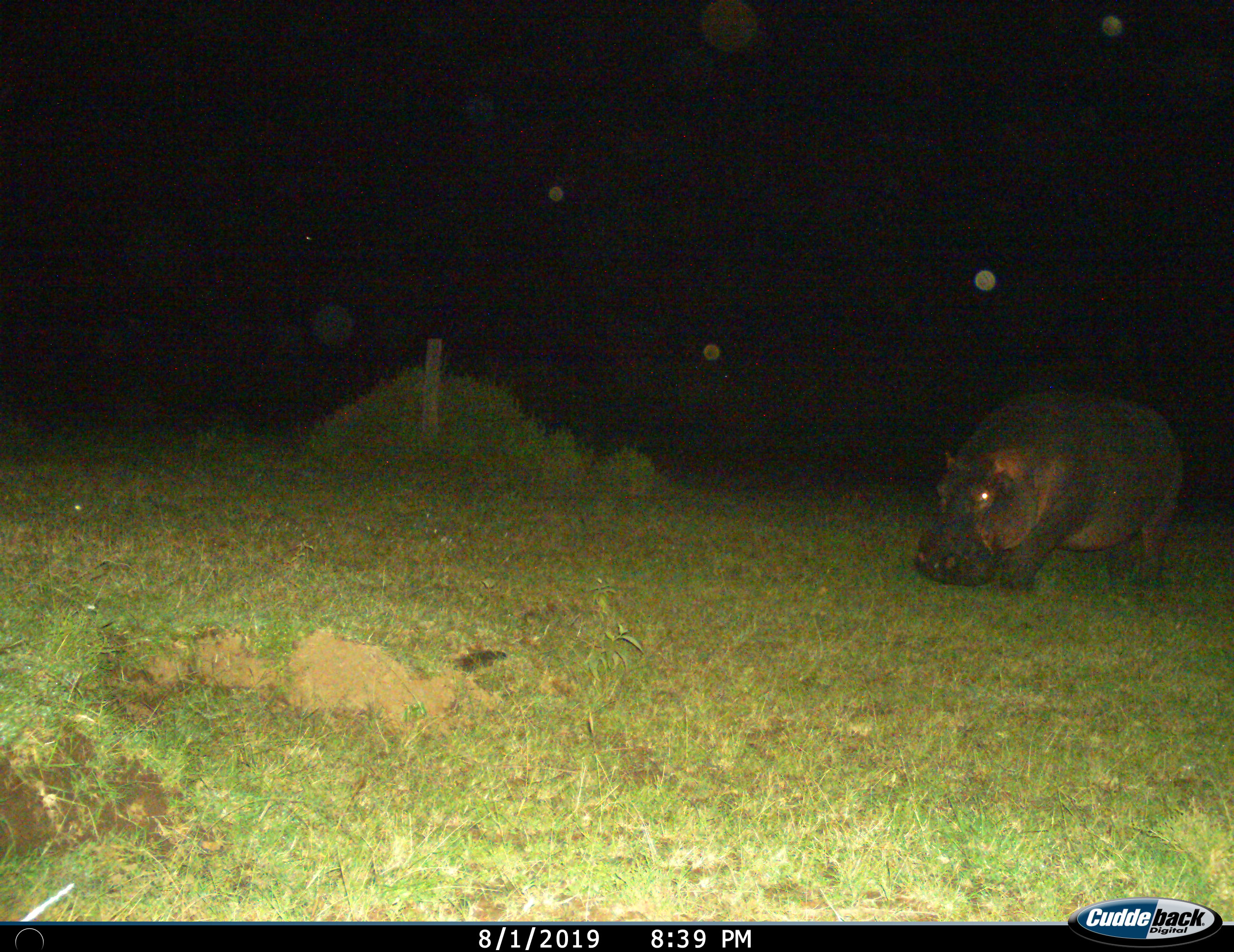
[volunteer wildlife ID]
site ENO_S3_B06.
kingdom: Animalia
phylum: Chordata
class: Mammalia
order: Artiodactyla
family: Hippopotamidae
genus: Hippopotamus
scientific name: Hippopotamus amphibius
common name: hippopotamus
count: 1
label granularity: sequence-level